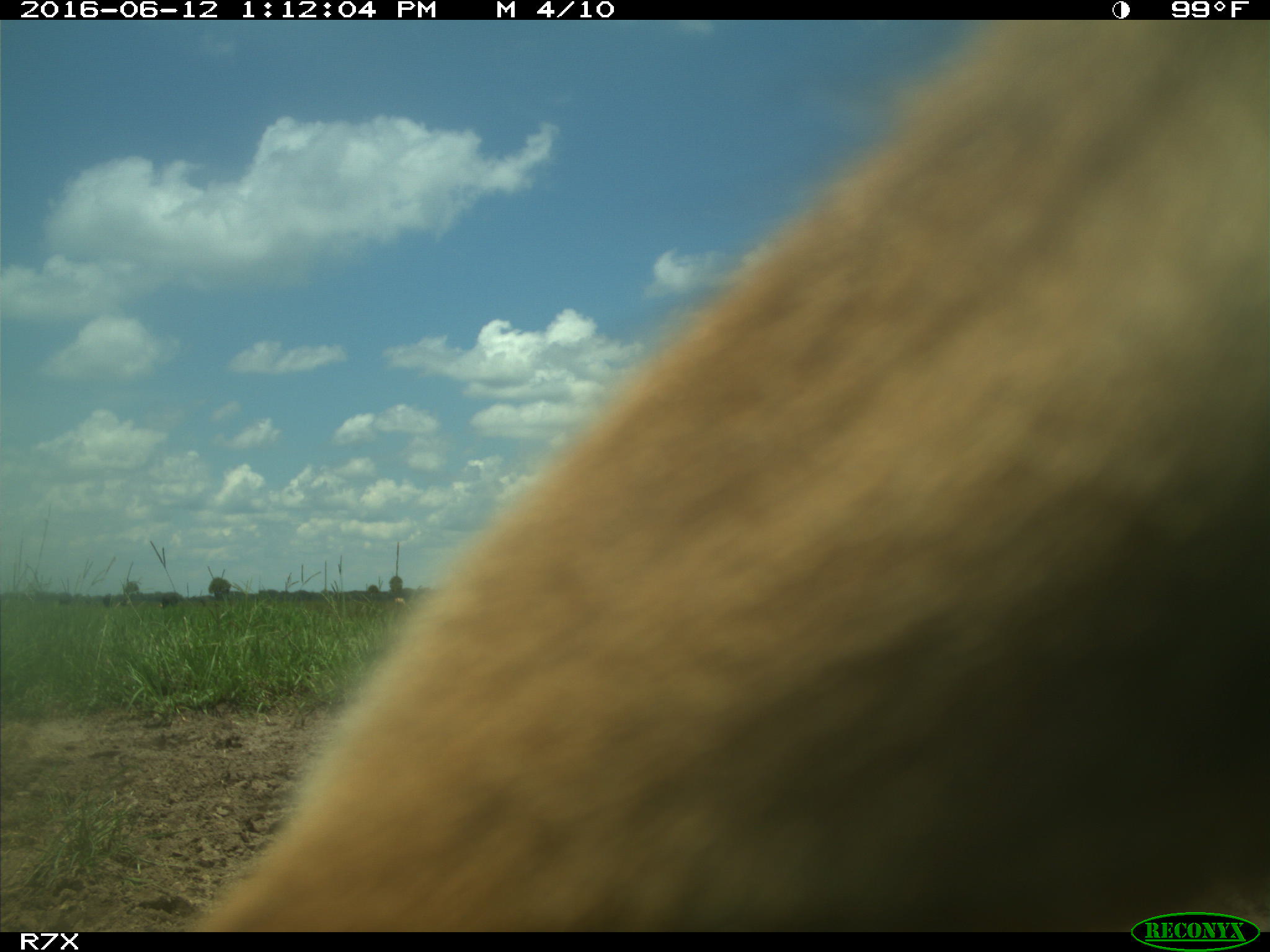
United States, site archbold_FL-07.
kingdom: Animalia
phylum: Chordata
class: Mammalia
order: Artiodactyla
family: Bovidae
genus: Bos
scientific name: Bos taurus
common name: domestic cow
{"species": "Bos taurus (domestic cow)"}